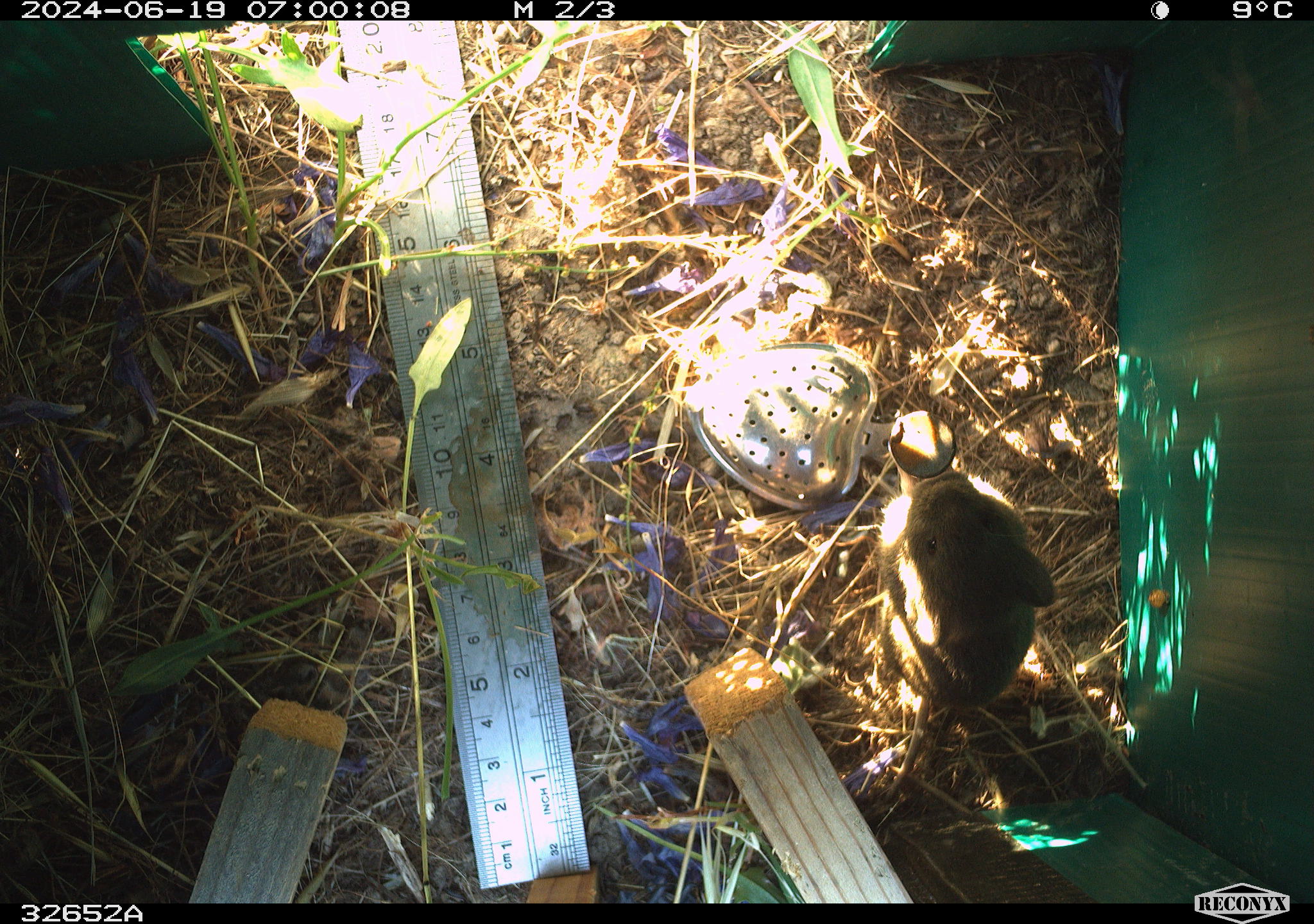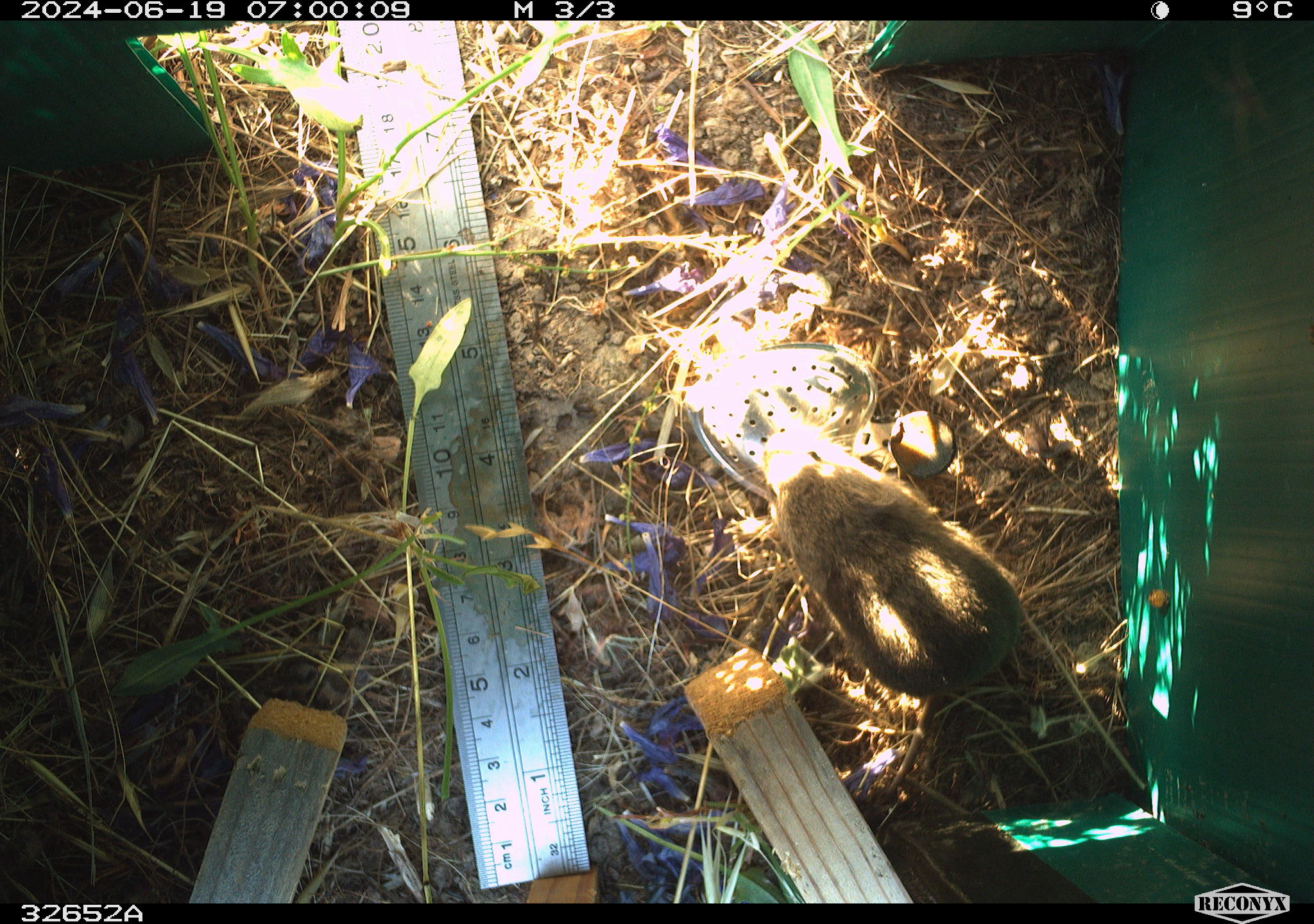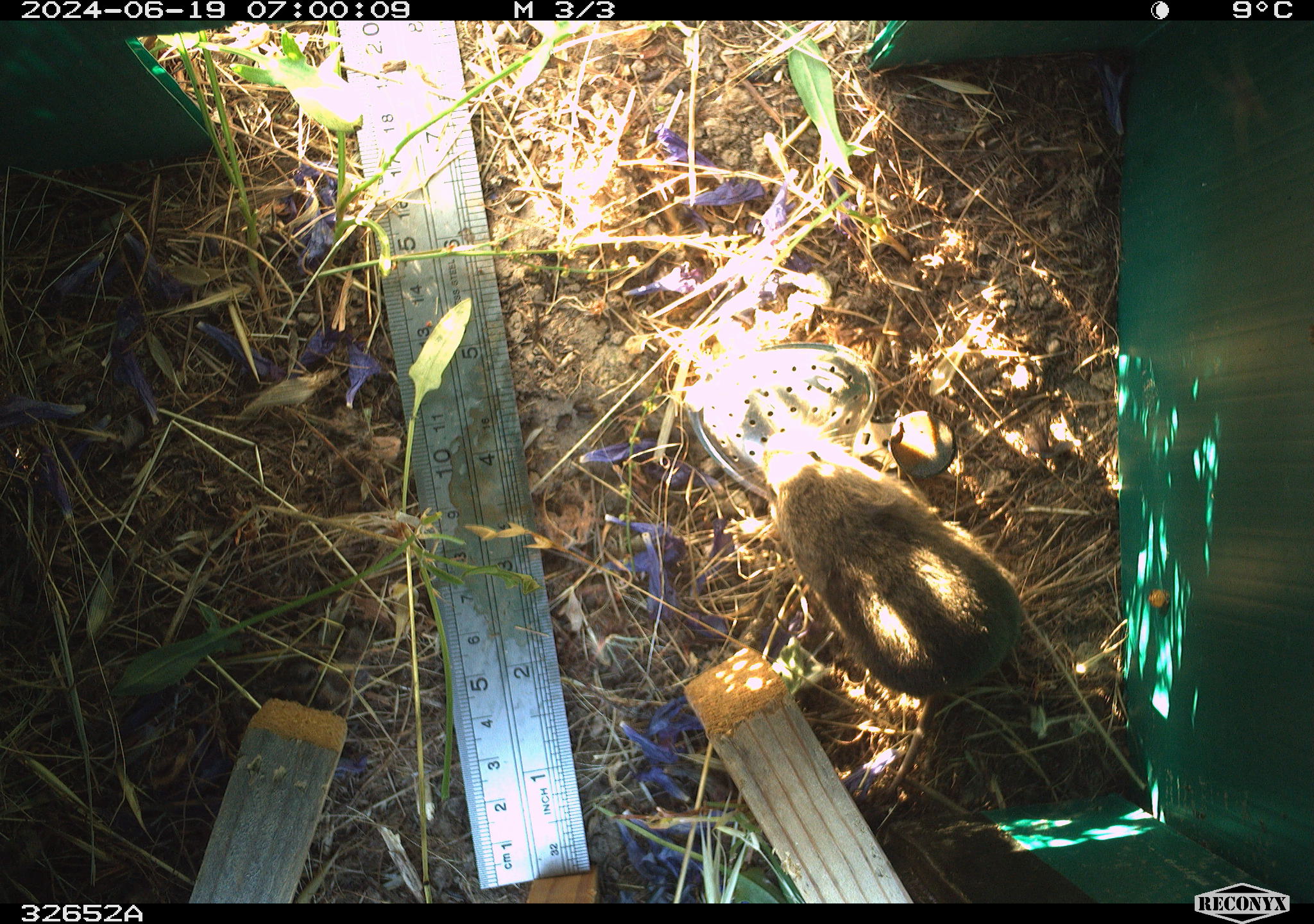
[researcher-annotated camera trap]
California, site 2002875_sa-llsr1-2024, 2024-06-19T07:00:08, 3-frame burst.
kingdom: Animalia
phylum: Chordata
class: Mammalia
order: Rodentia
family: Cricetidae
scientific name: Arvicolinae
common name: voles, lemmings, and muskrats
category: arvicolinae subfamily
Arvicolinae subfamily (voles, lemmings, and muskrats) (Arvicolinae).